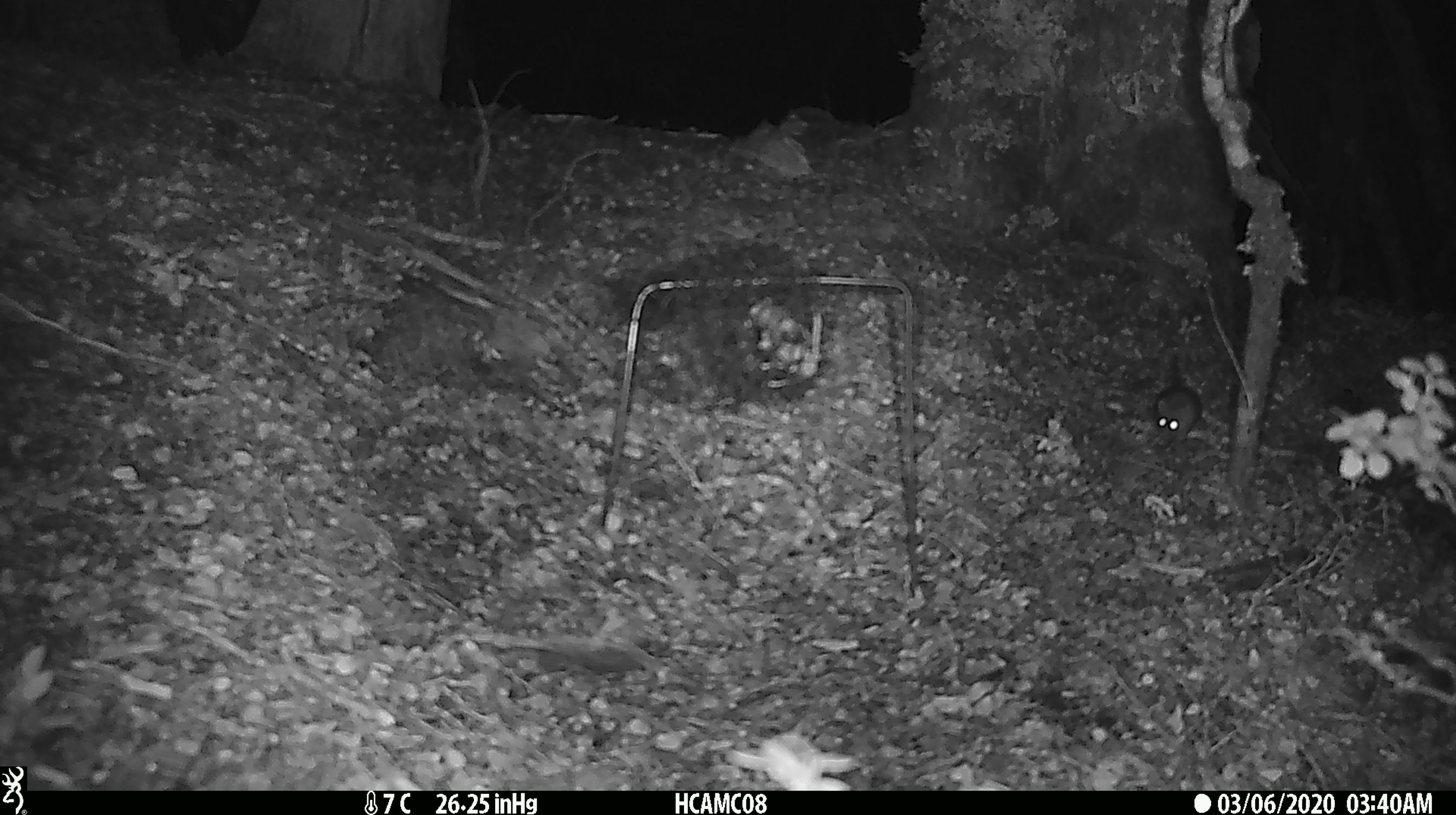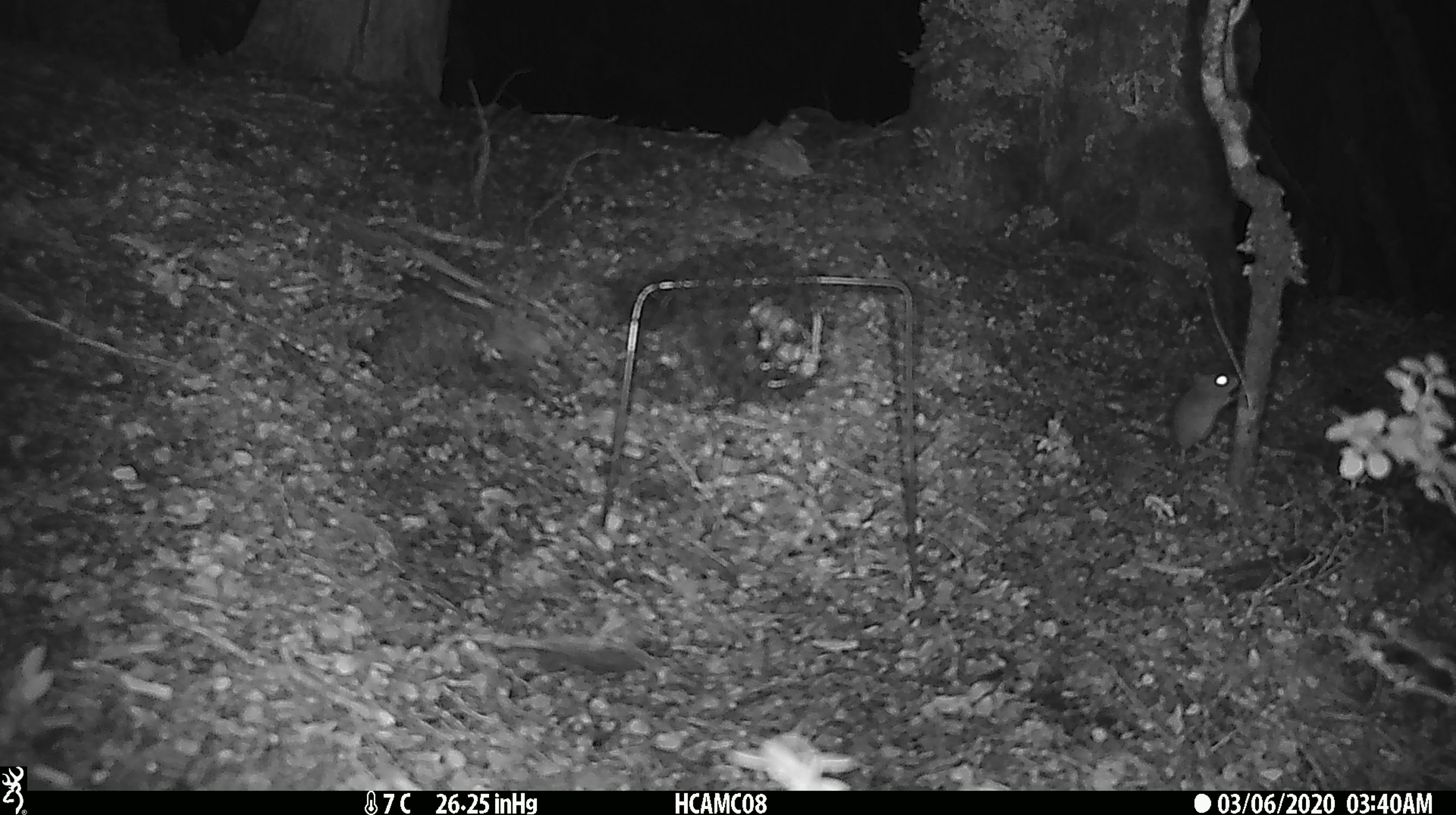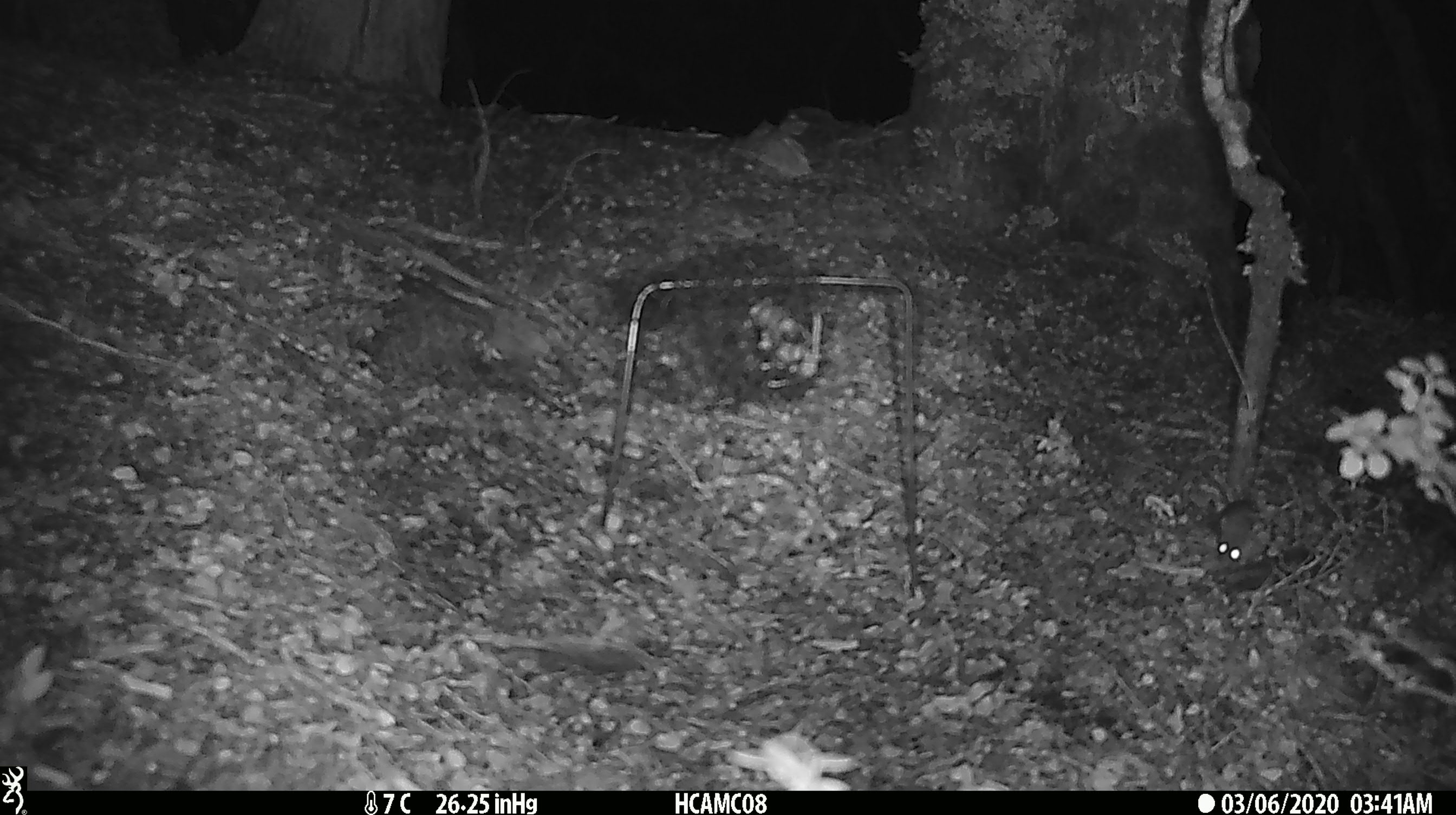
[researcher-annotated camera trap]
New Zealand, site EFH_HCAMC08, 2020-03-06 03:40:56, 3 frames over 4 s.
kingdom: Animalia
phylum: Chordata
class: Mammalia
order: Rodentia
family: Muridae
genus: Mus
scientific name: Mus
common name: mouse